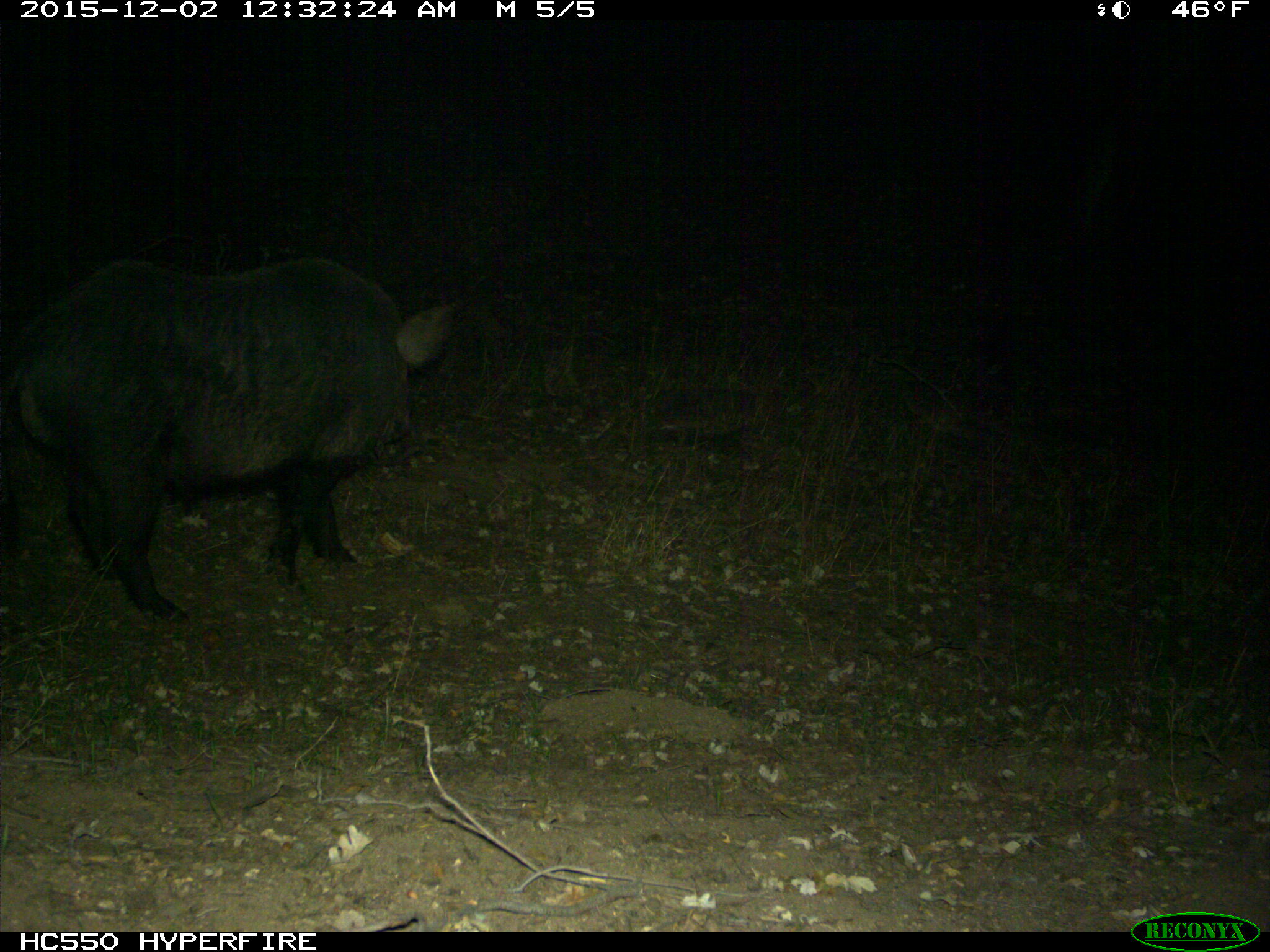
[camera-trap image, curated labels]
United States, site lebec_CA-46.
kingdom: Animalia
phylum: Chordata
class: Mammalia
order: Artiodactyla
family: Suidae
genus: Sus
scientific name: Sus scrofa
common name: wild boar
Sus scrofa (wild boar).